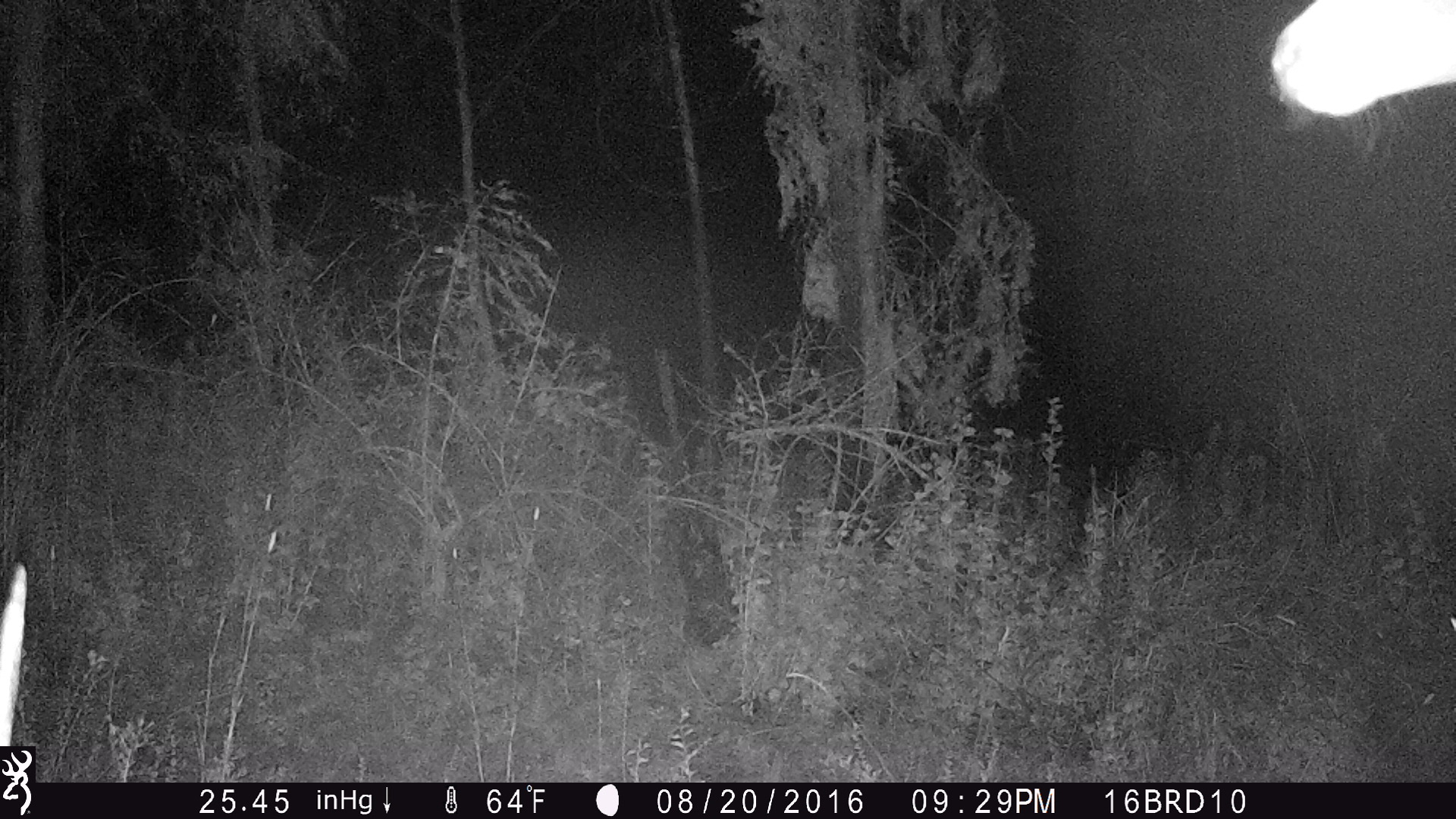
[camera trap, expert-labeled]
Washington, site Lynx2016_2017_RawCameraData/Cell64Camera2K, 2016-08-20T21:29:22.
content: unidentified animal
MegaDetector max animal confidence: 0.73